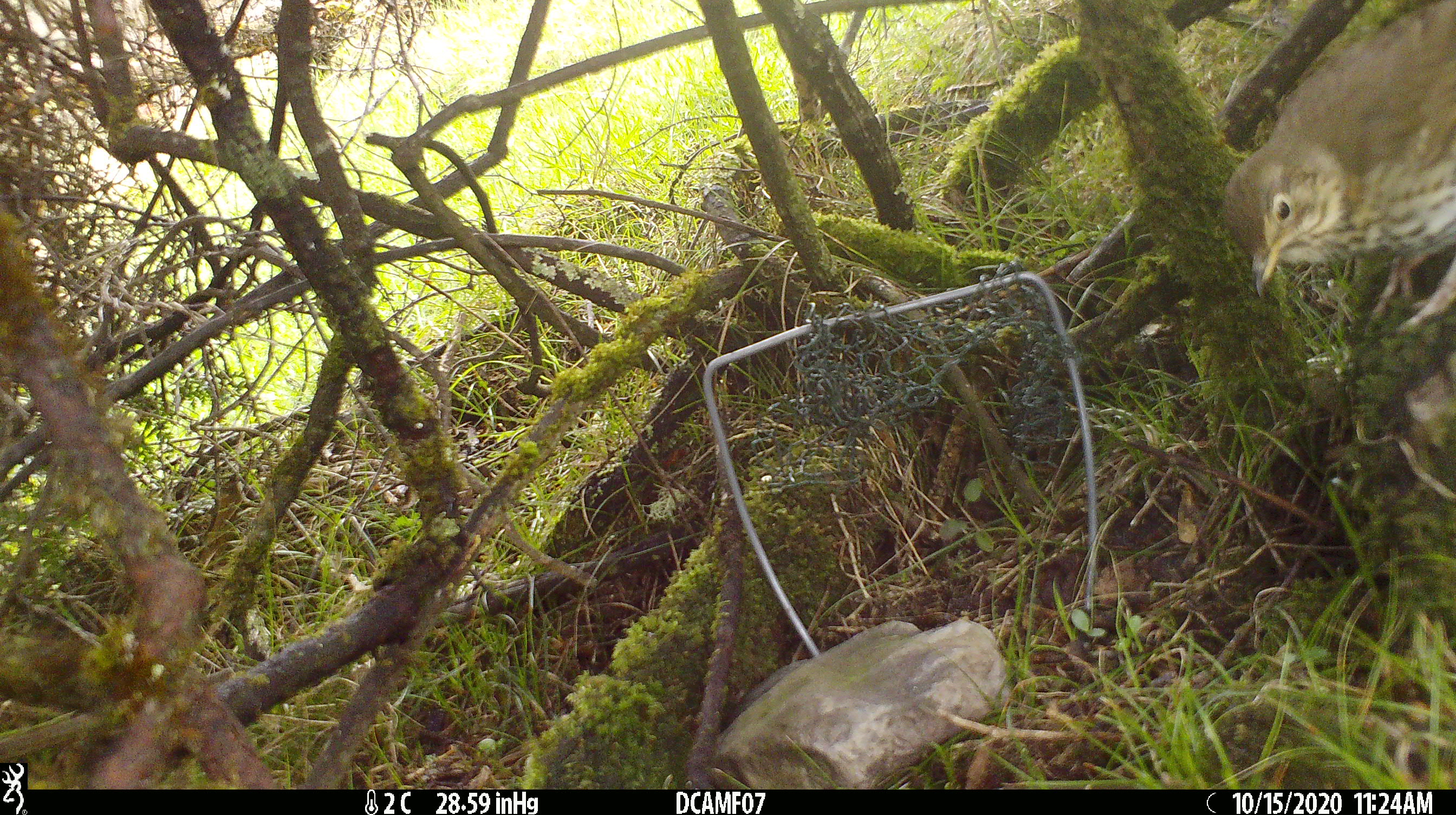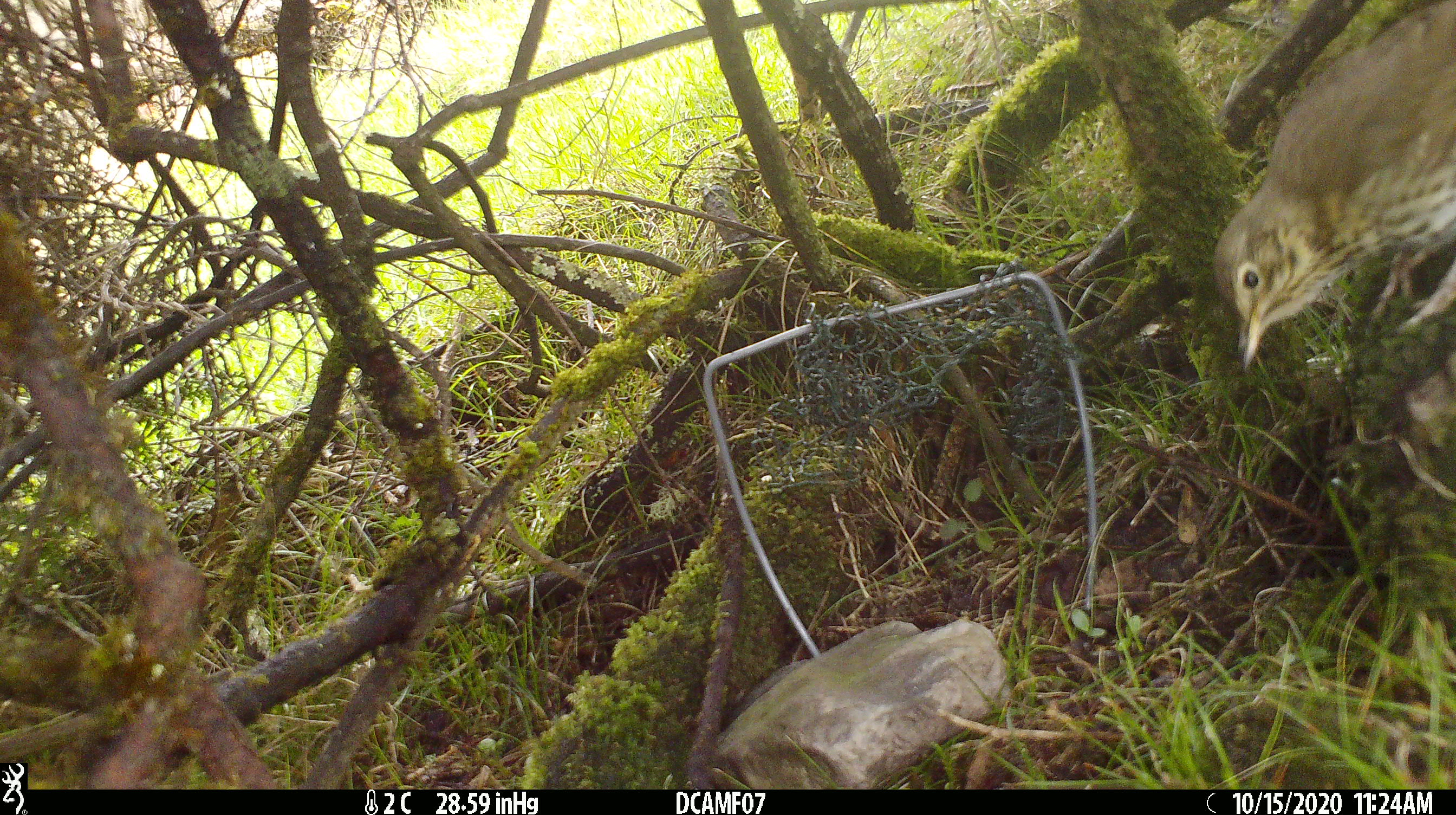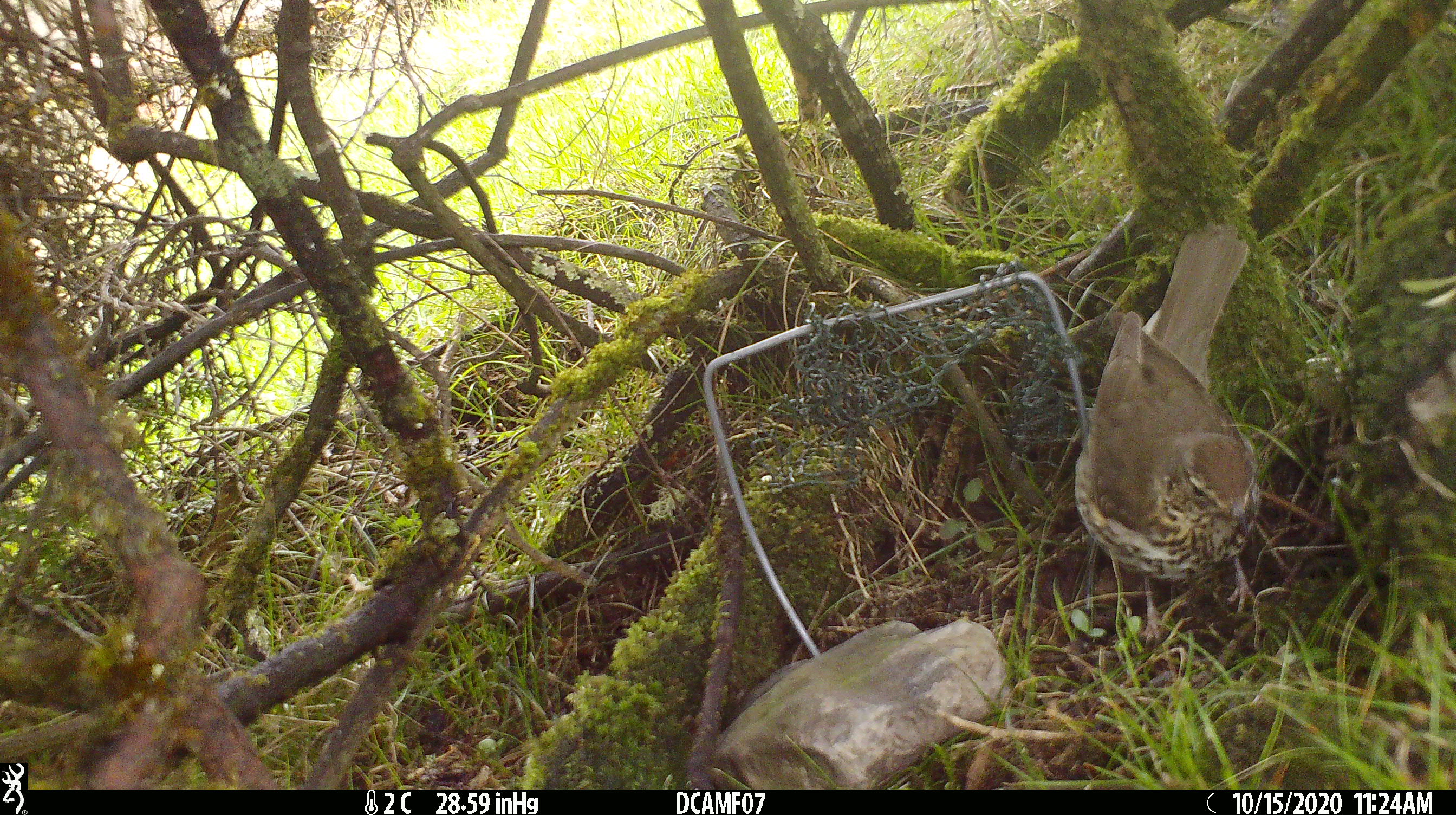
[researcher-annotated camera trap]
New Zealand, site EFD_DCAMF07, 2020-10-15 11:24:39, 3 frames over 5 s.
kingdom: Animalia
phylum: Chordata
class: Aves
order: Passeriformes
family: Turdidae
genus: Turdus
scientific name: Turdus philomelos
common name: song thrush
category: thrush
Thrush (song thrush) (Turdus philomelos).